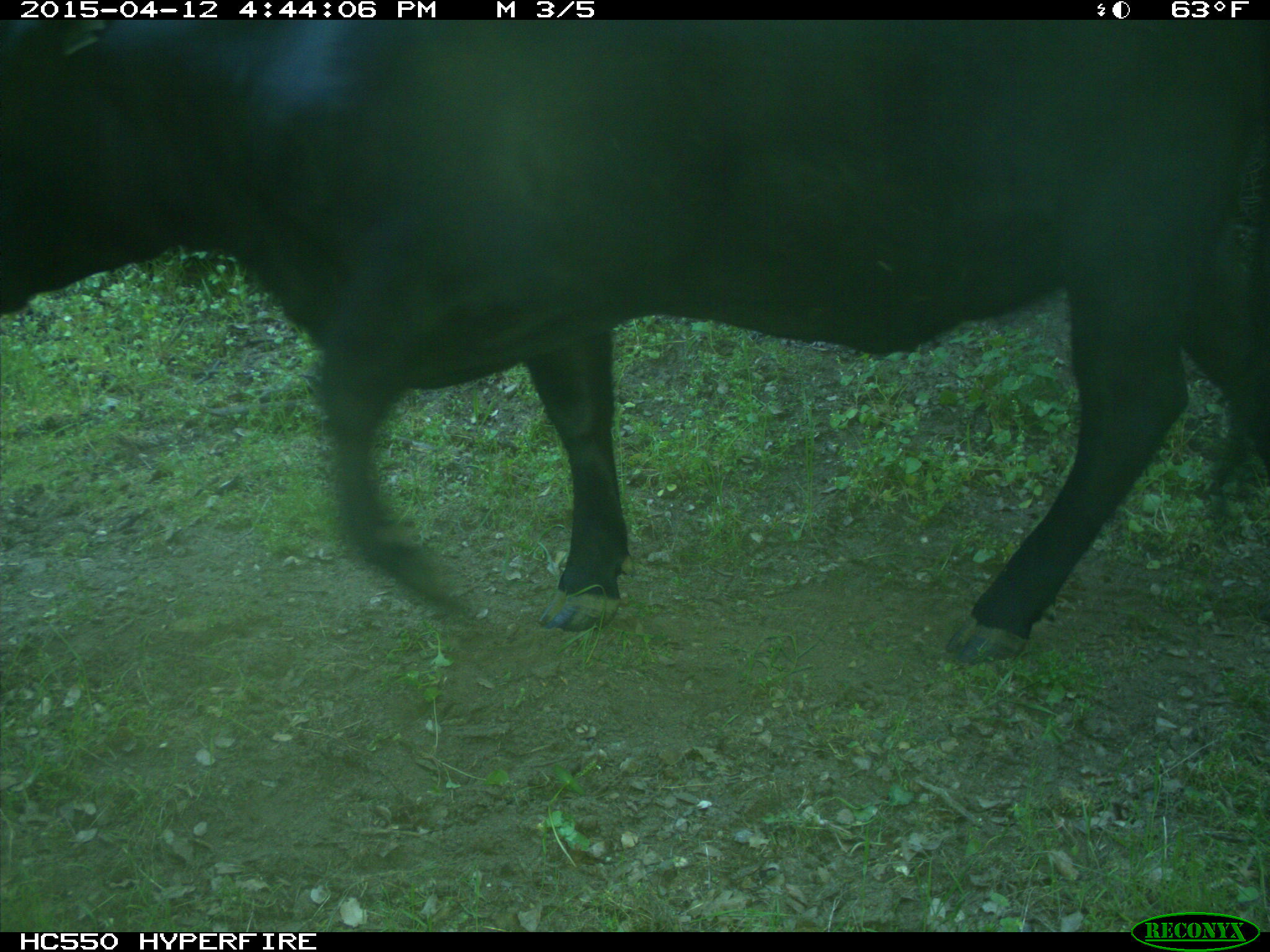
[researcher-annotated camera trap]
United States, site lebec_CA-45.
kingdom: Animalia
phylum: Chordata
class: Mammalia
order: Artiodactyla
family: Bovidae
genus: Bos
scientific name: Bos taurus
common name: domestic cow